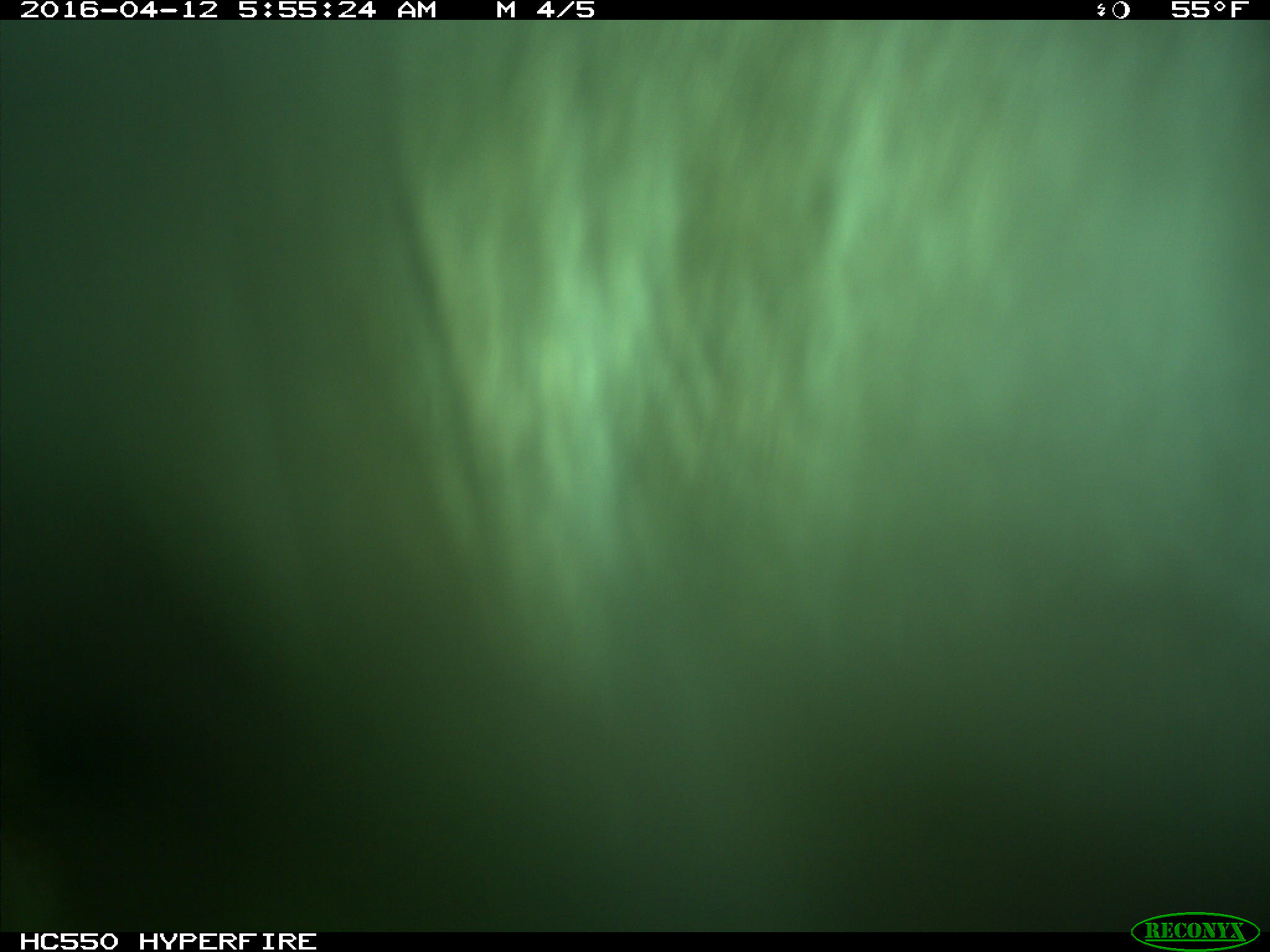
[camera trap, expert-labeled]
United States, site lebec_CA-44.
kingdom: Animalia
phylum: Chordata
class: Mammalia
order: Artiodactyla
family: Bovidae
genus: Bos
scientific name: Bos taurus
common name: domestic cow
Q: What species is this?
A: Bos taurus (domestic cow).